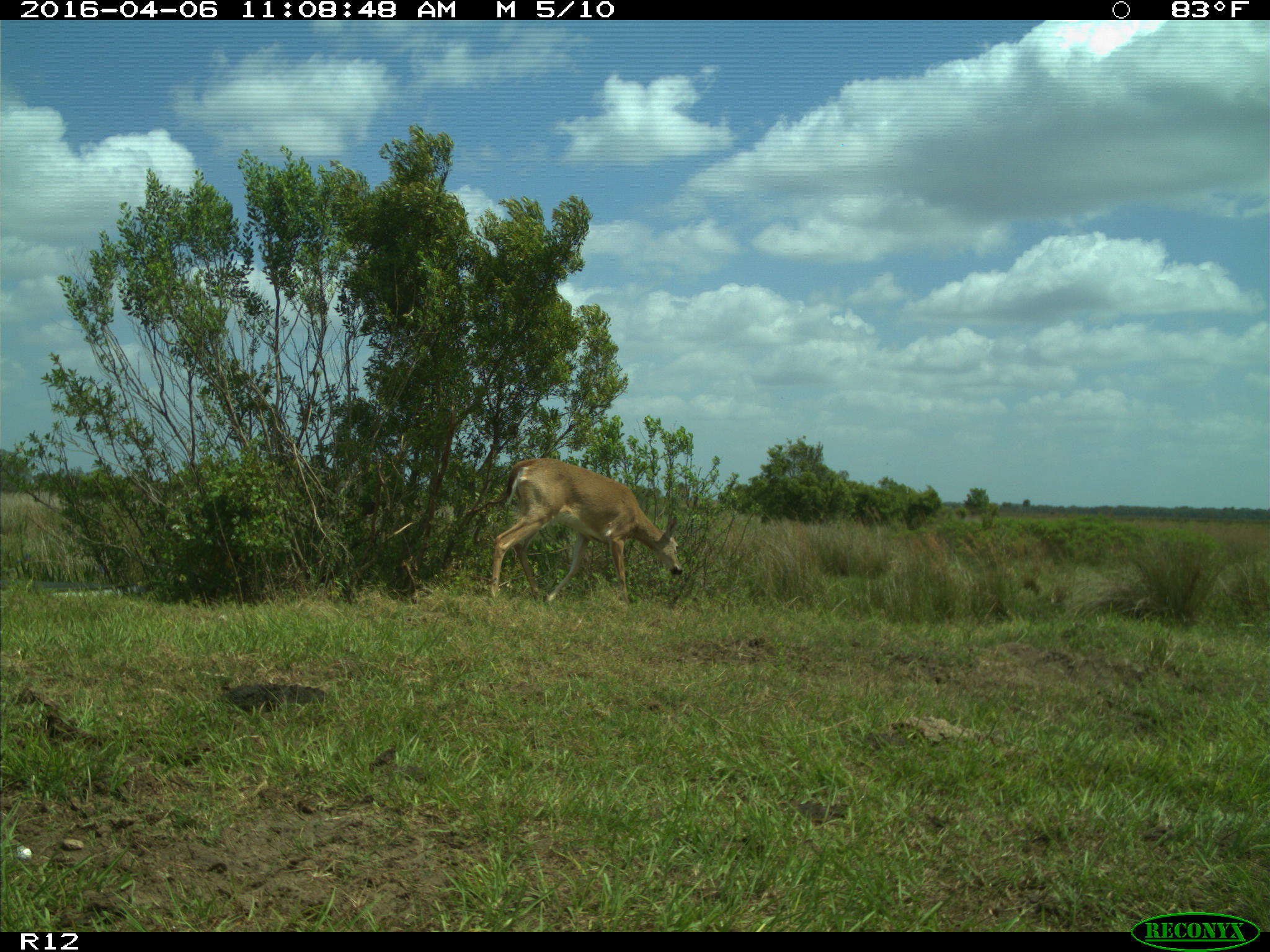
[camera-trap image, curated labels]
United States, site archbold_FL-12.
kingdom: Animalia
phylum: Chordata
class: Mammalia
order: Artiodactyla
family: Cervidae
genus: Odocoileus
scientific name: Odocoileus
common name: deer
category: unidentified deer